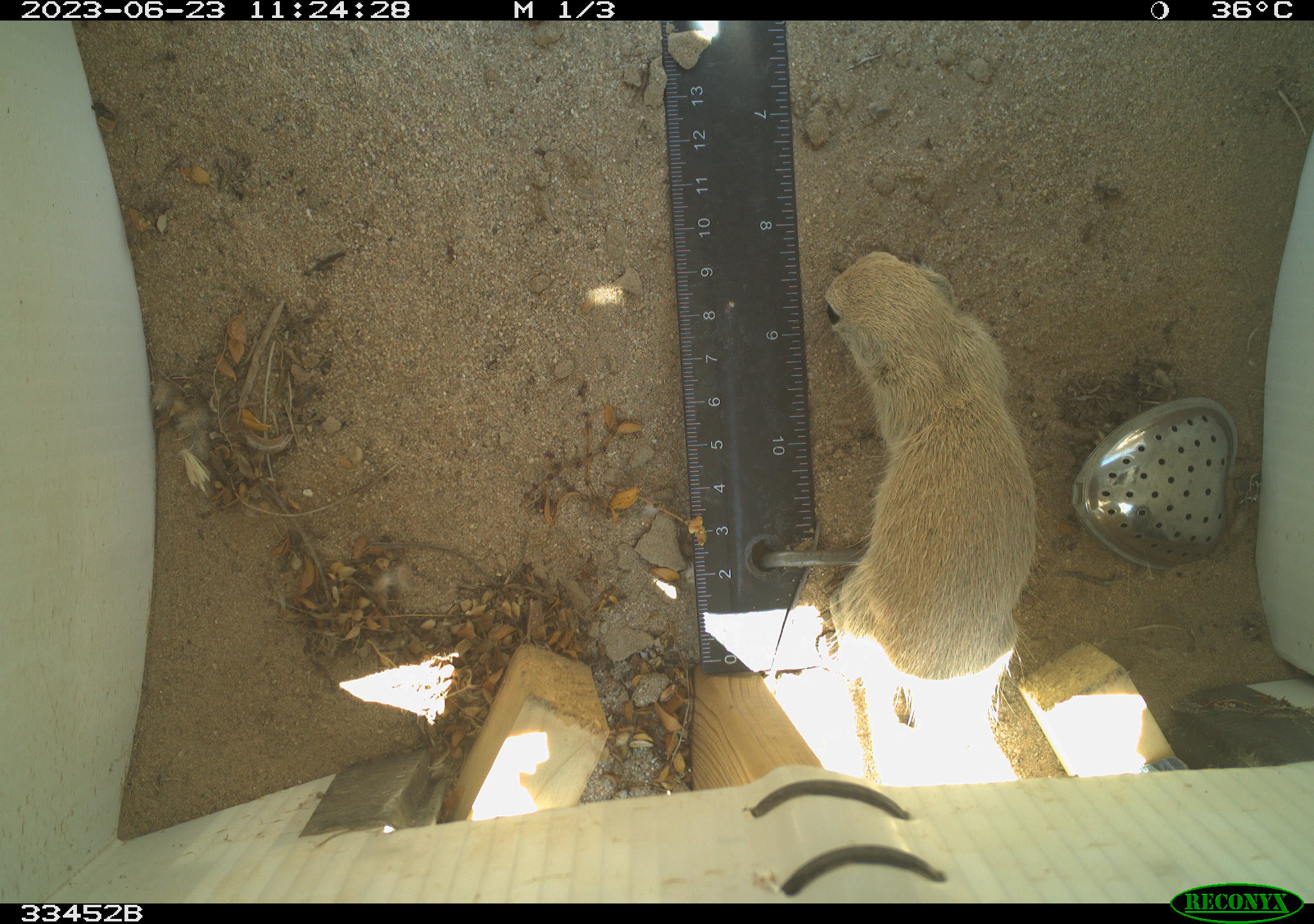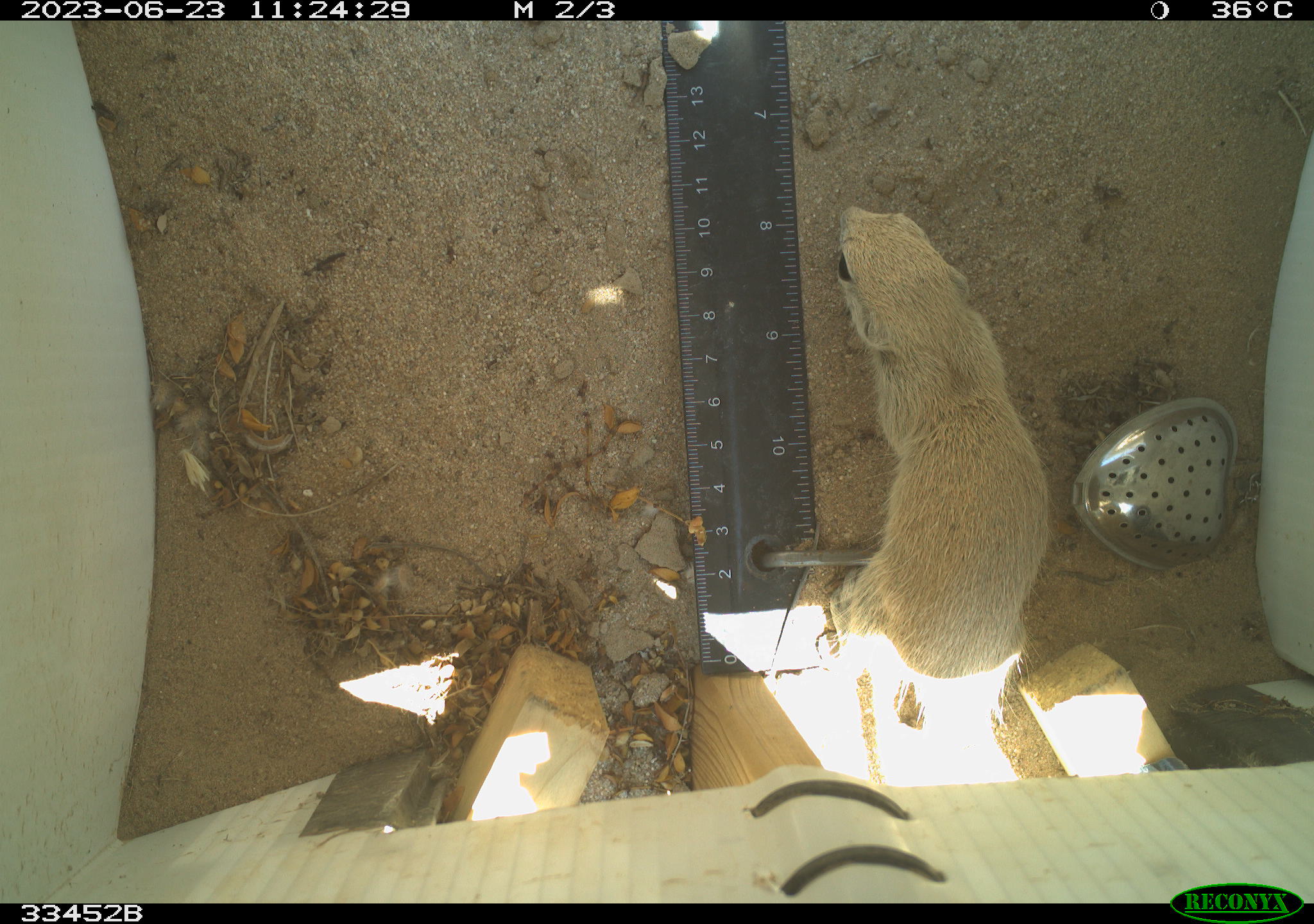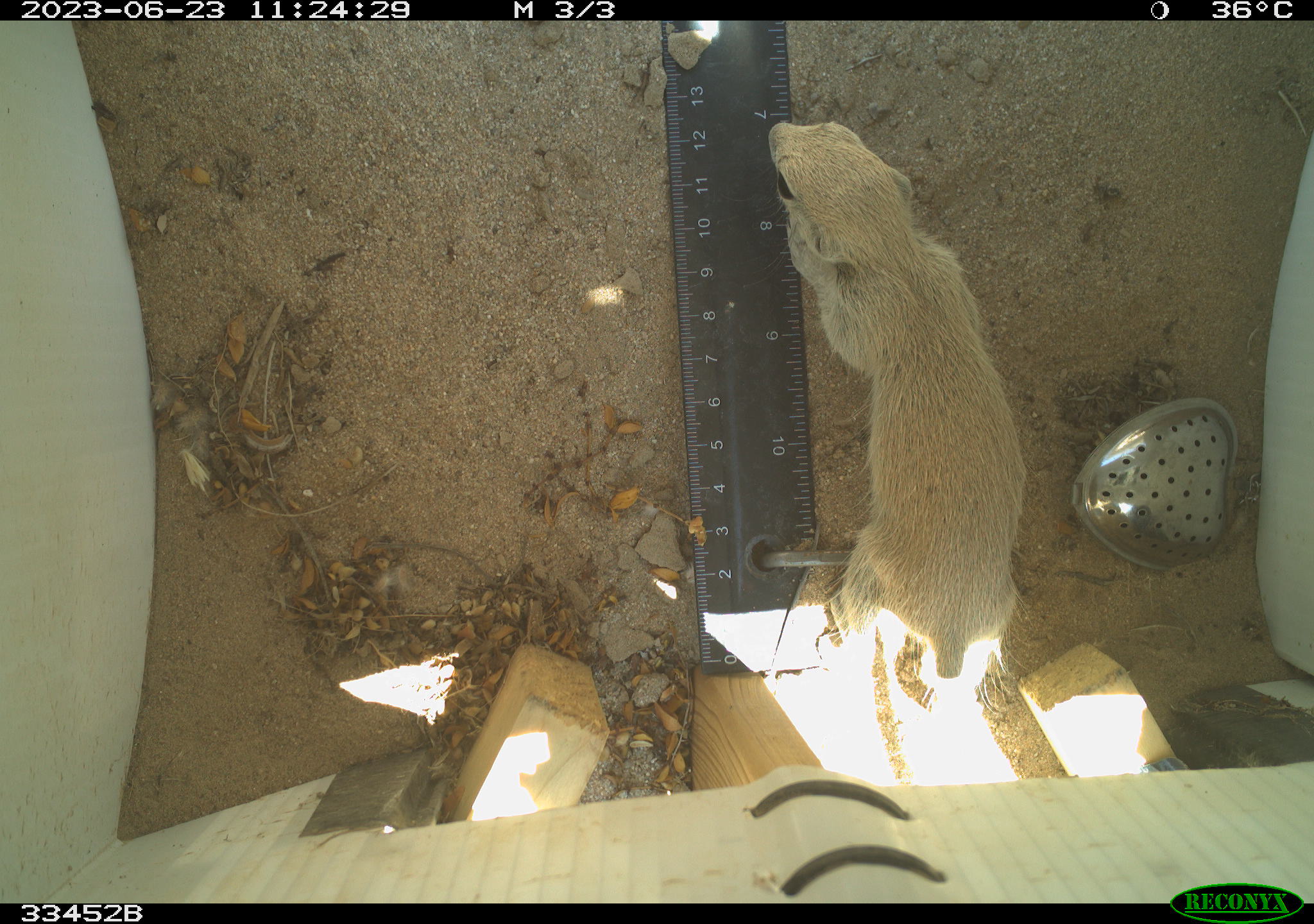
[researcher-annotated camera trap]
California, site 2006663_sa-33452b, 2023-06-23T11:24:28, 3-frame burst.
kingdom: Animalia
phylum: Chordata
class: Mammalia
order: Rodentia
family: Sciuridae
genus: Xerospermophilus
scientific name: Xerospermophilus tereticaudus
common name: round-tailed ground squirrel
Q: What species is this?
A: Round-tailed ground squirrel (Xerospermophilus tereticaudus).